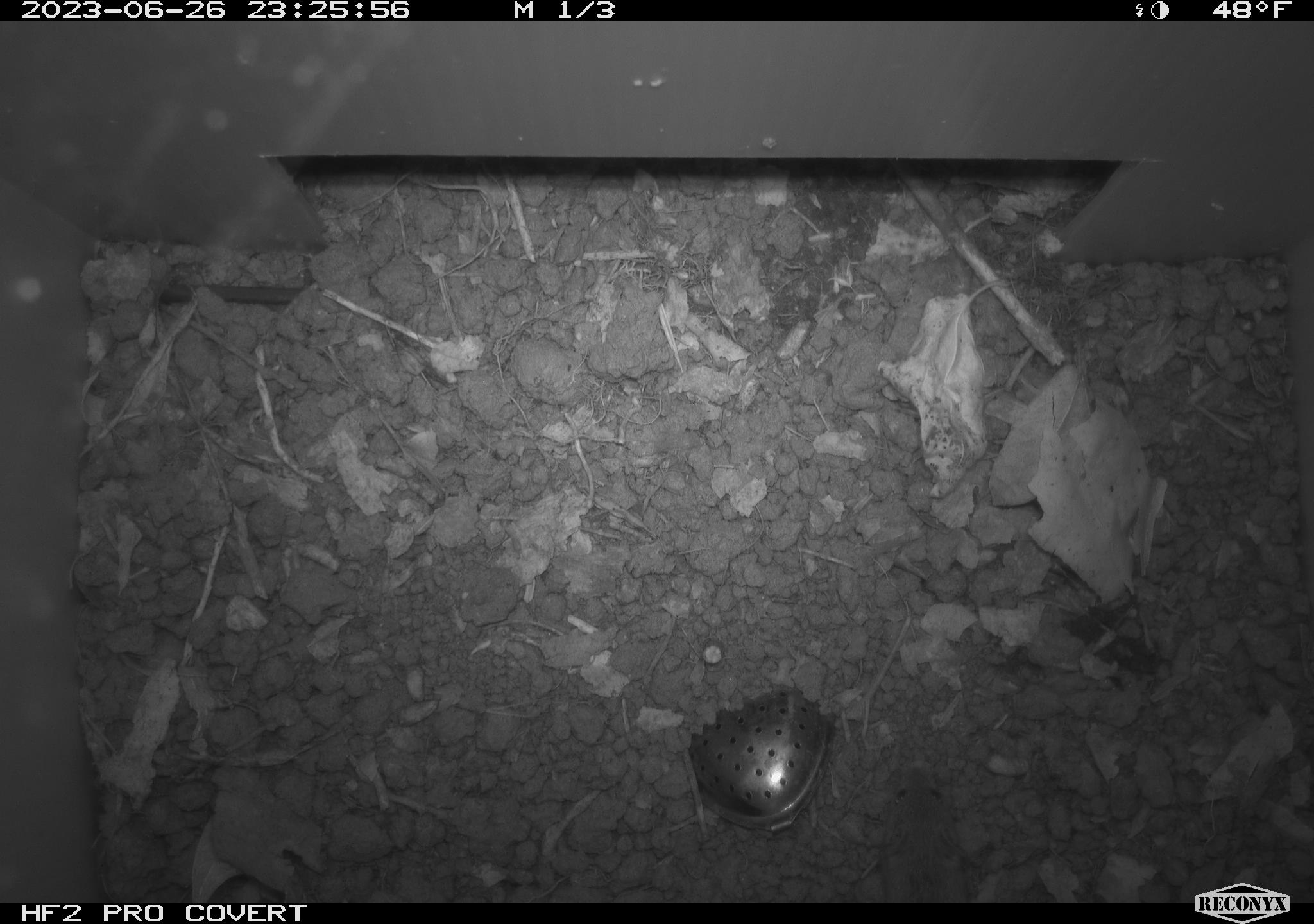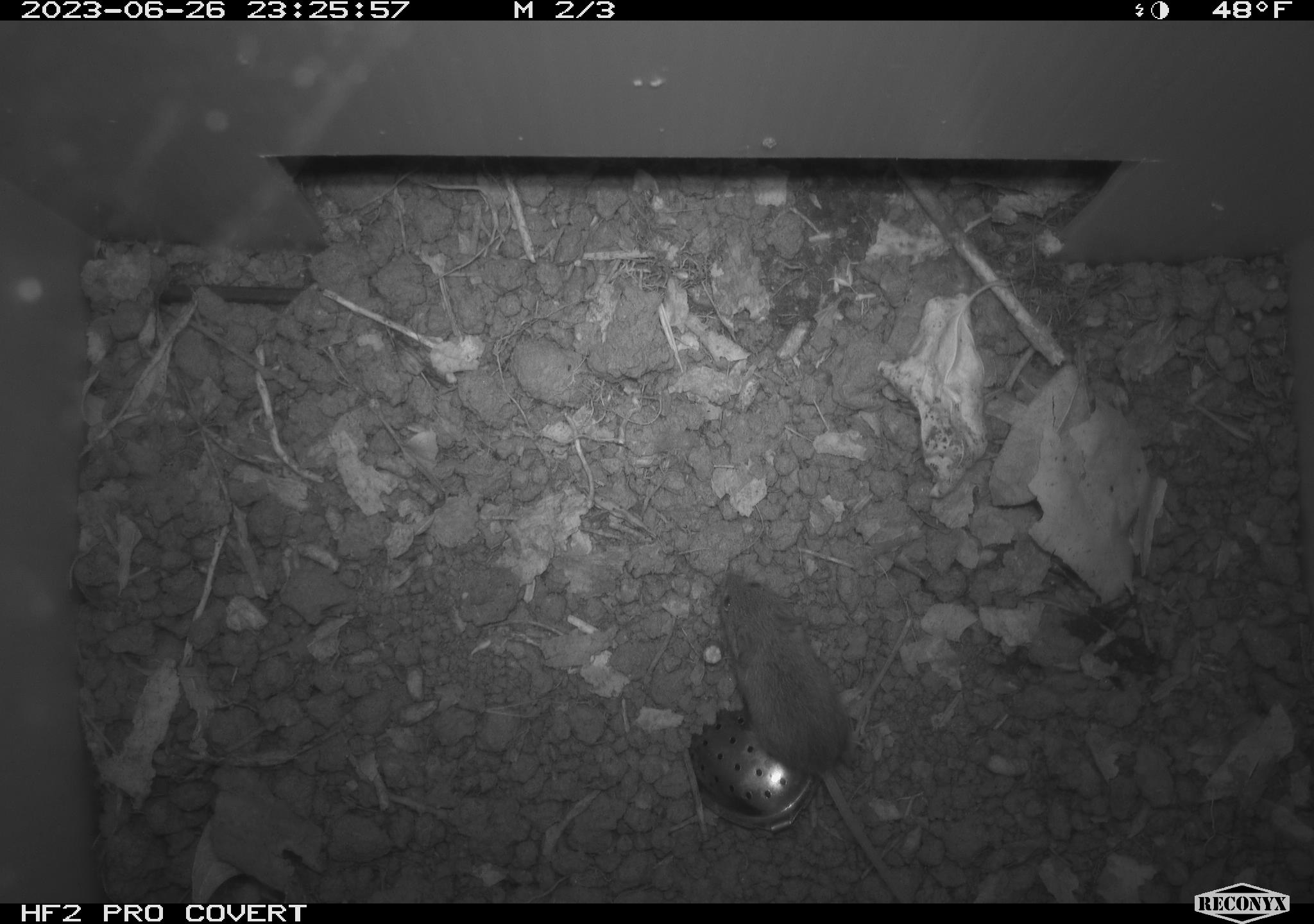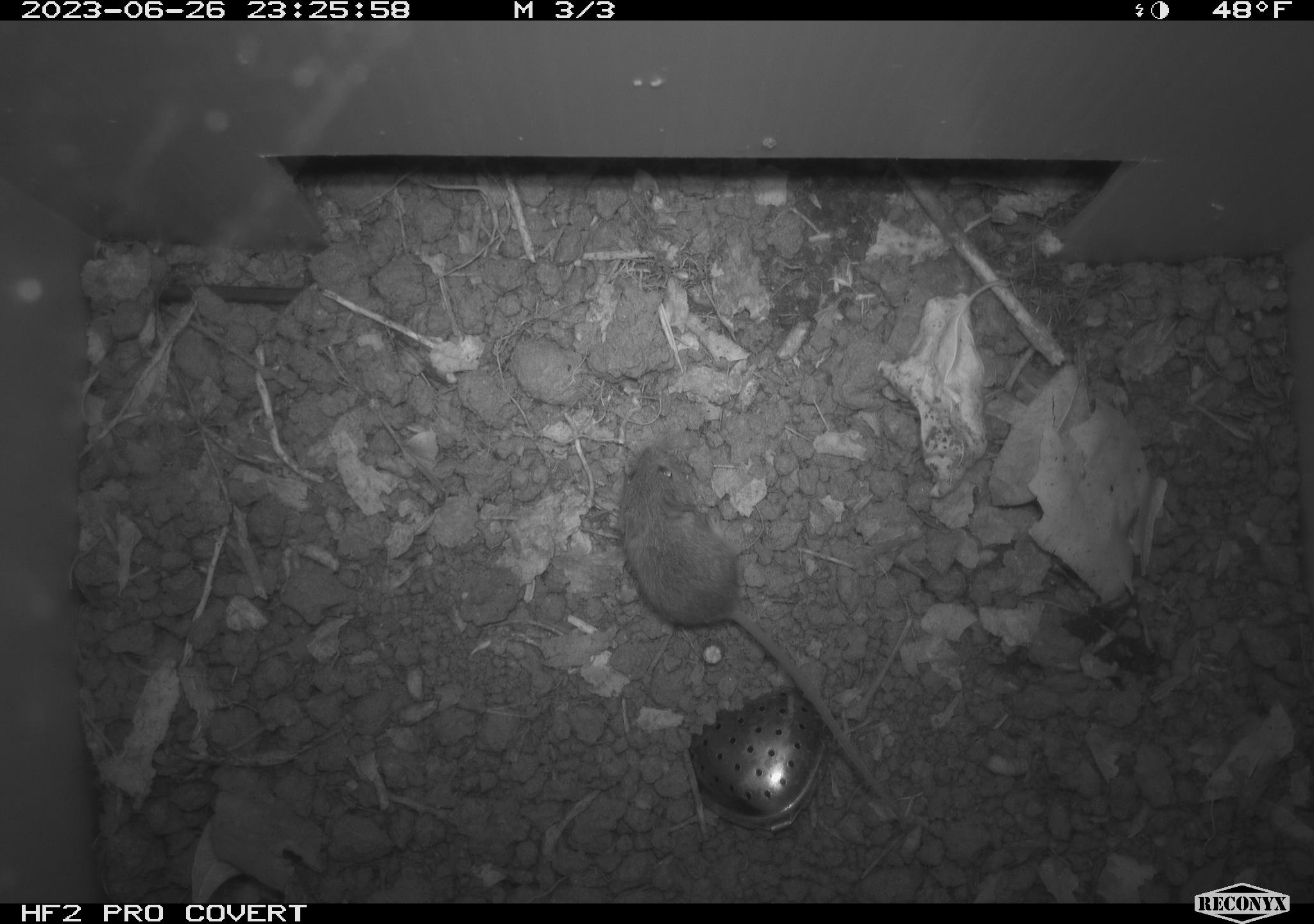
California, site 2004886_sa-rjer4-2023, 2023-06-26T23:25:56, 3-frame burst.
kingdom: Animalia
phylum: Chordata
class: Mammalia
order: Rodentia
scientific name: Rodentia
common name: mouse species